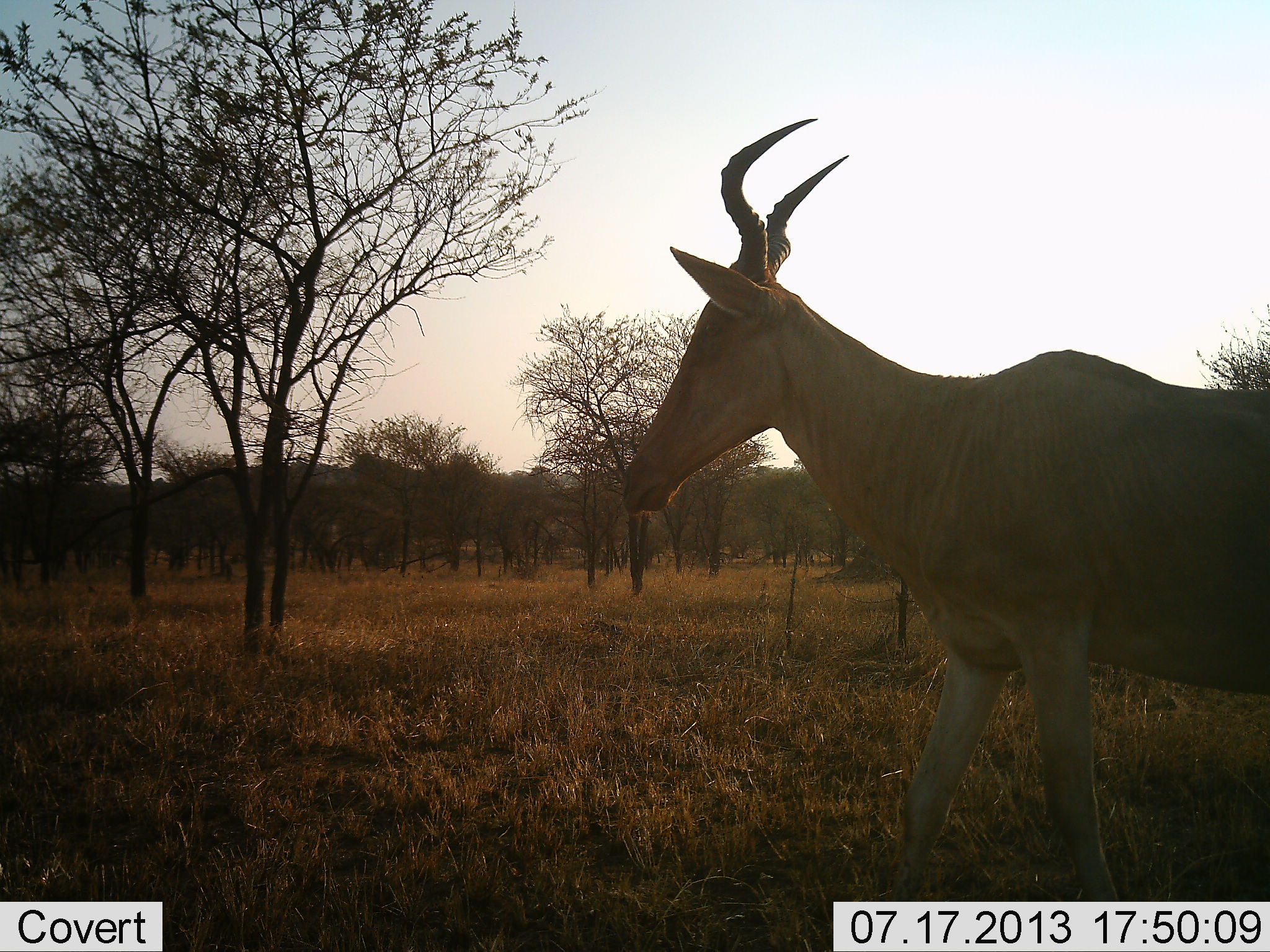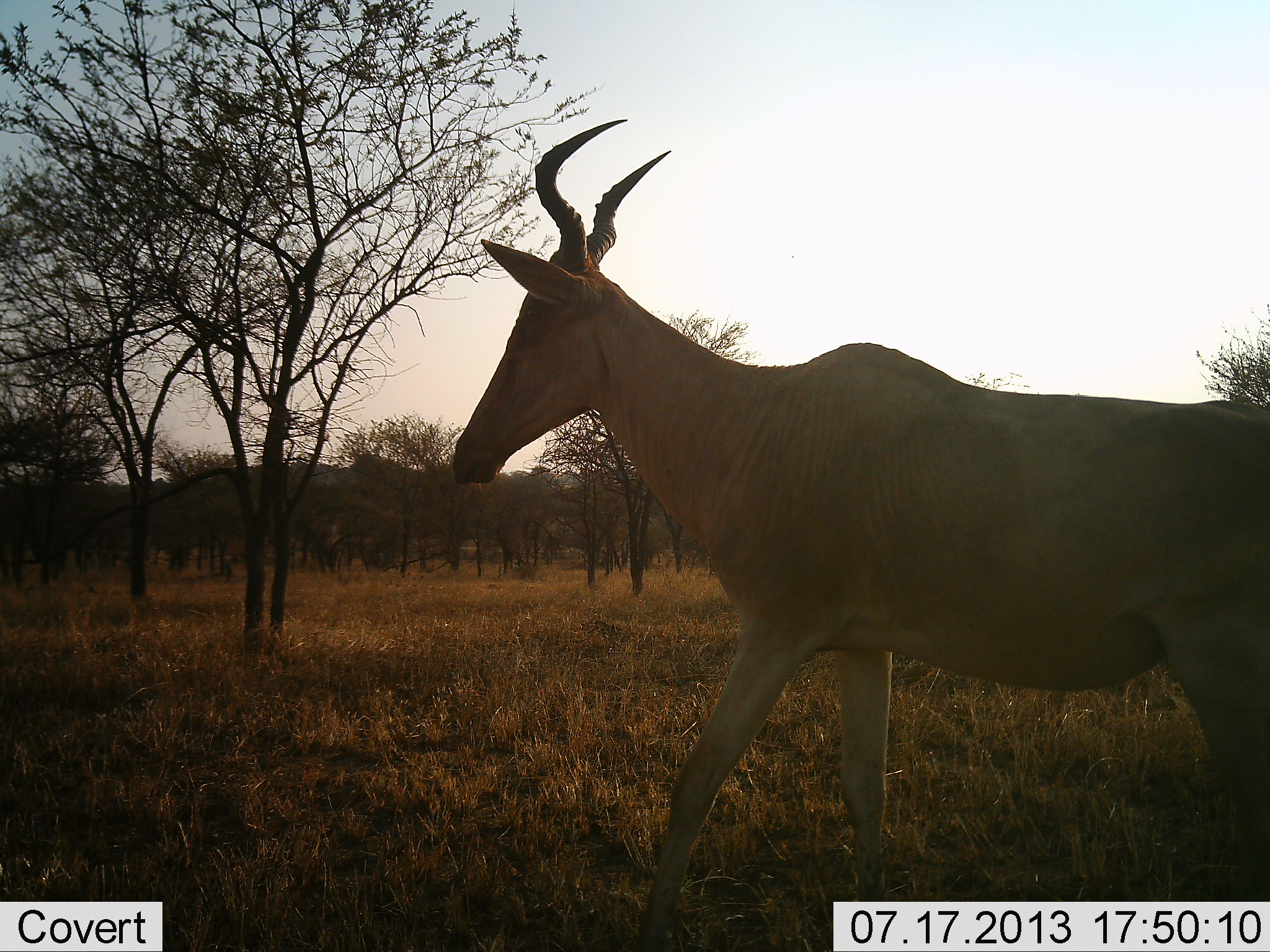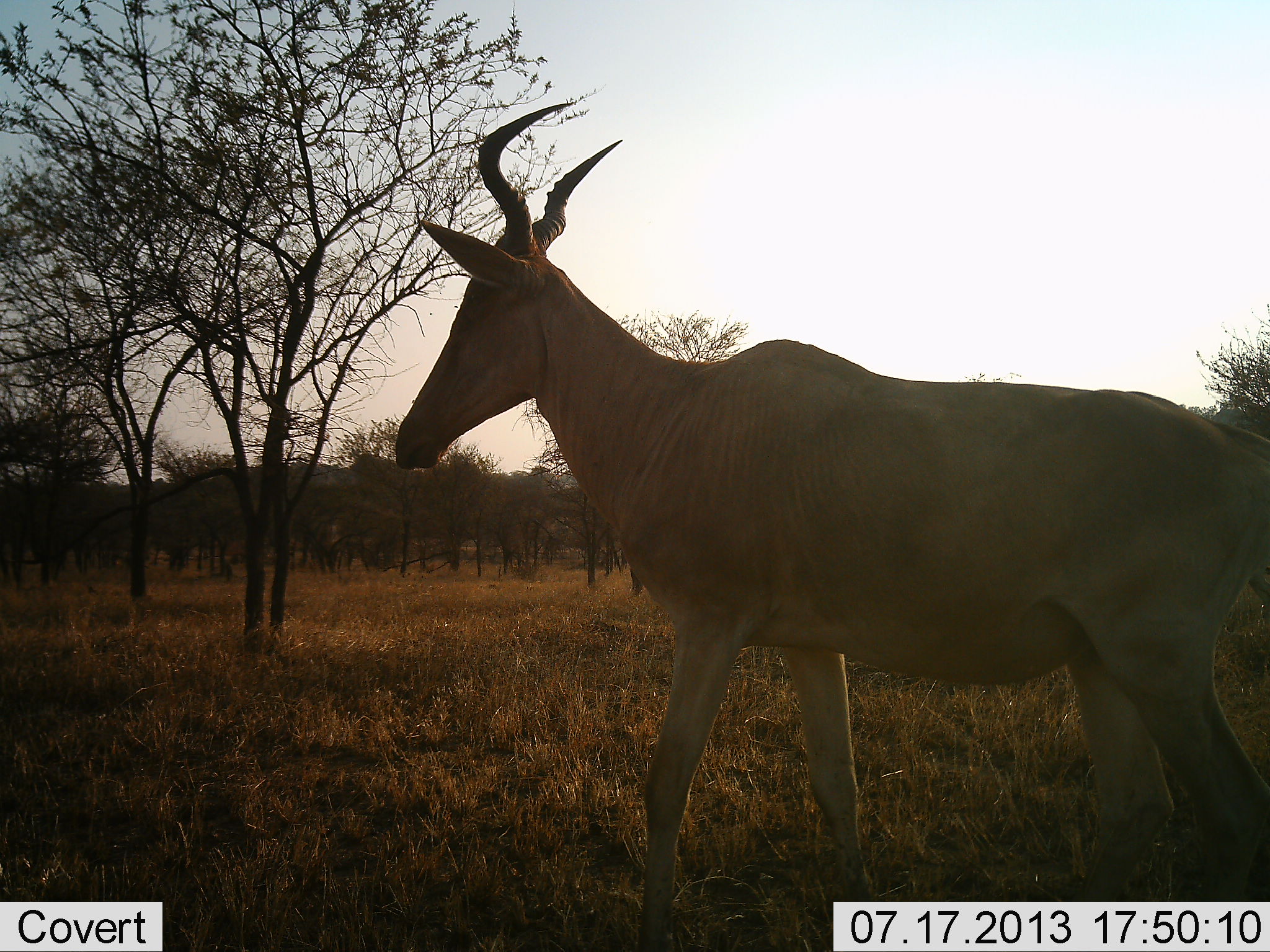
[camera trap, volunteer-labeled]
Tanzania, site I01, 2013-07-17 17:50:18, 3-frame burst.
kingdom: Animalia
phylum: Chordata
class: Mammalia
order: Artiodactyla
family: Bovidae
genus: Alcelaphus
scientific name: Alcelaphus buselaphus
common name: hartebeest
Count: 1.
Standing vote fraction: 0%.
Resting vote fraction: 0%.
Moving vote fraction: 100%.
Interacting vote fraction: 0%.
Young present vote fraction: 0%.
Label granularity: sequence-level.